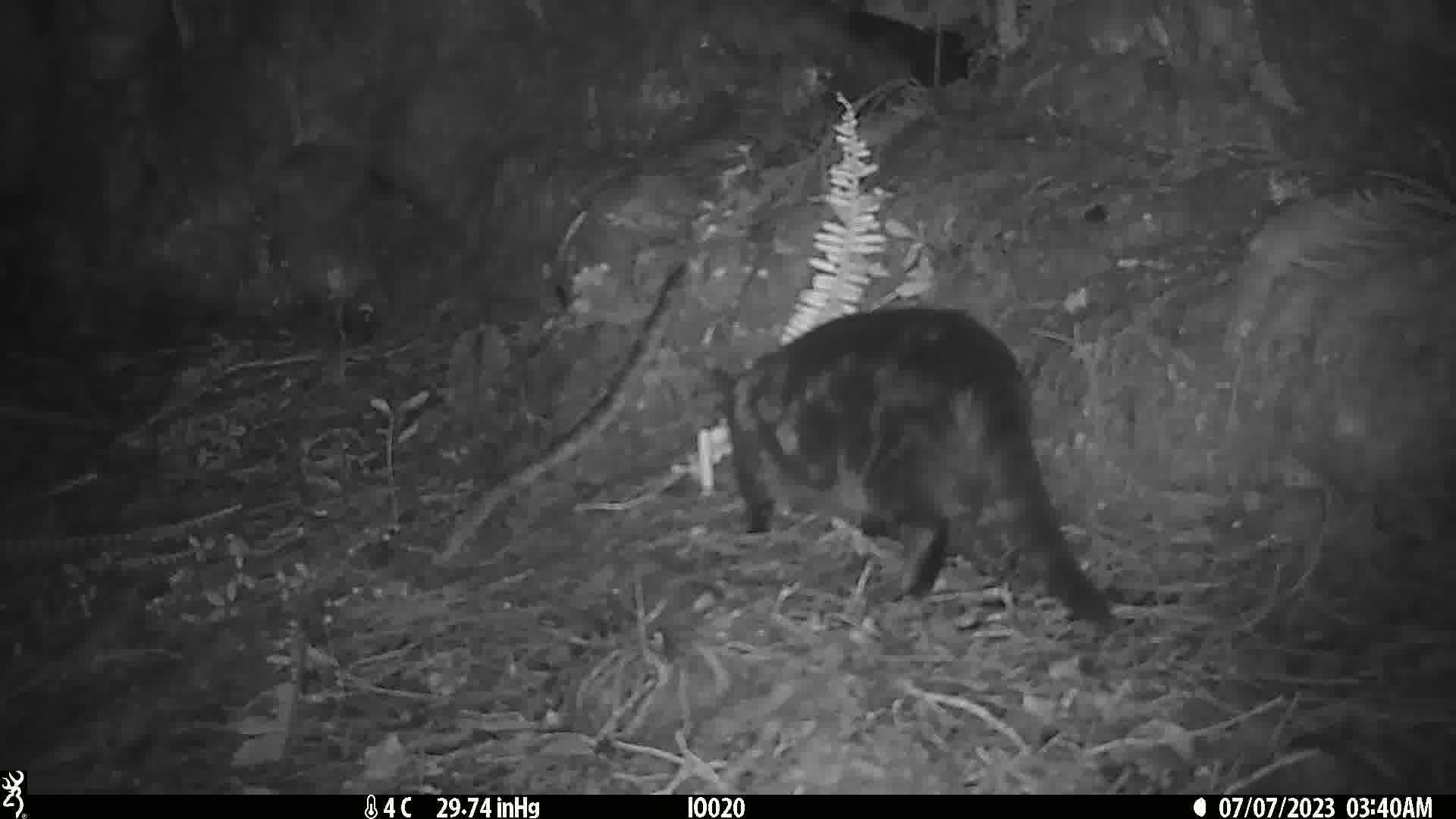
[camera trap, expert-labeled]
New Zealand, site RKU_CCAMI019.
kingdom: Animalia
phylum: Chordata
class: Mammalia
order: Carnivora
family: Felidae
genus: Felis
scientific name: Felis catus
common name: domestic cat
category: cat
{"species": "cat (domestic cat) (Felis catus)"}